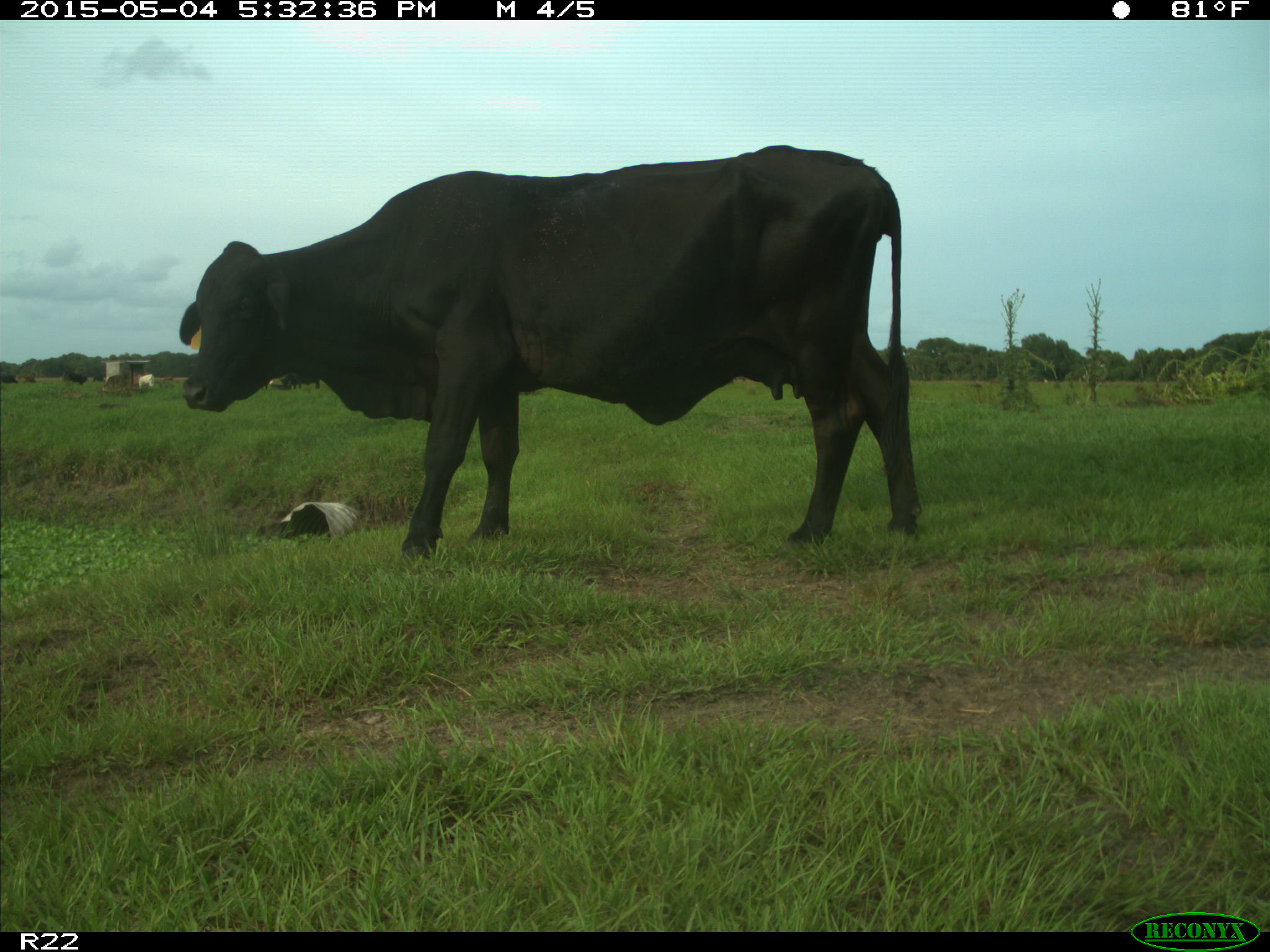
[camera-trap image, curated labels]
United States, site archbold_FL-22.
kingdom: Animalia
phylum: Chordata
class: Mammalia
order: Artiodactyla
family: Bovidae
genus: Bos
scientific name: Bos taurus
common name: domestic cow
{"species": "Bos taurus (domestic cow)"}